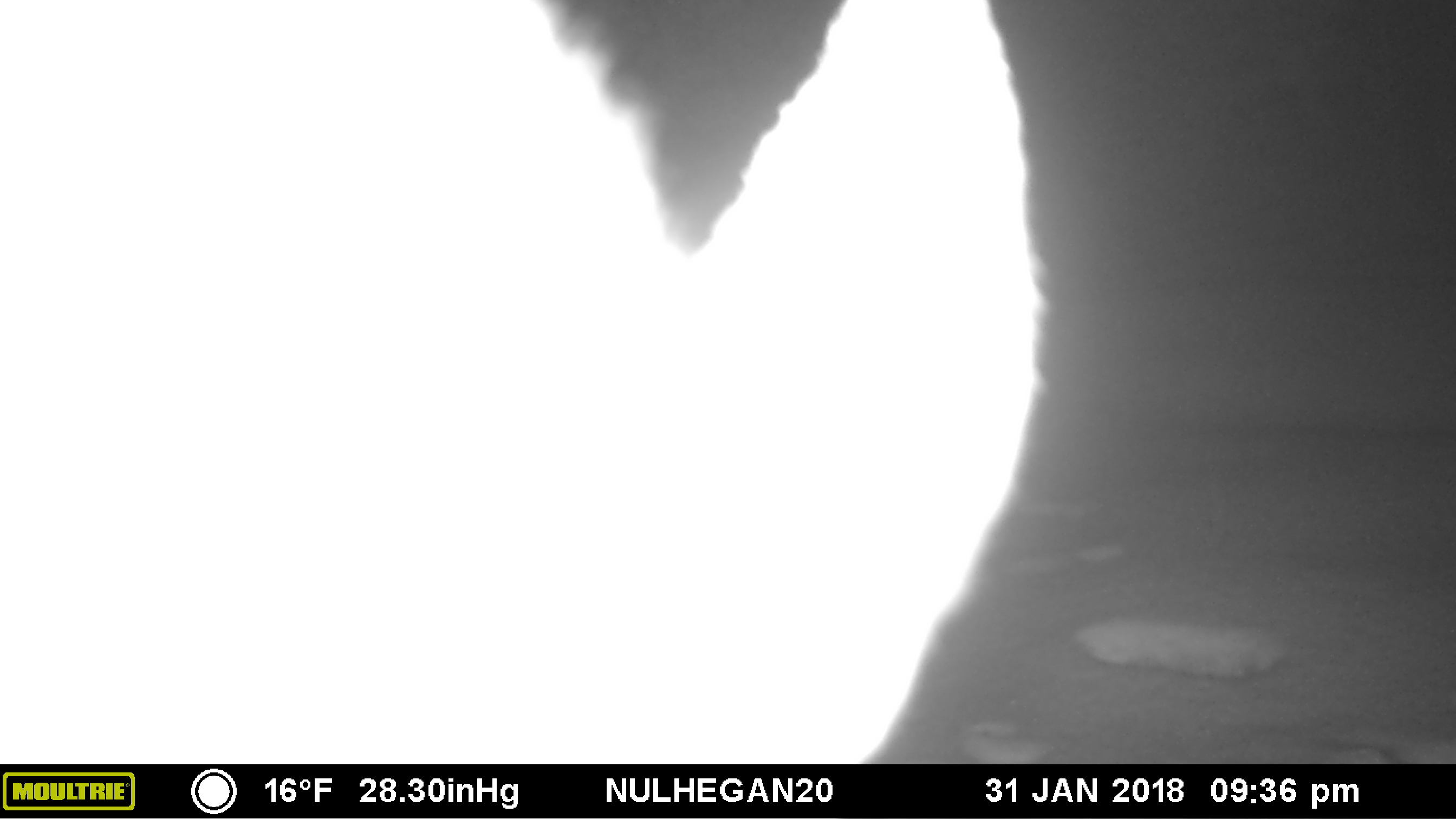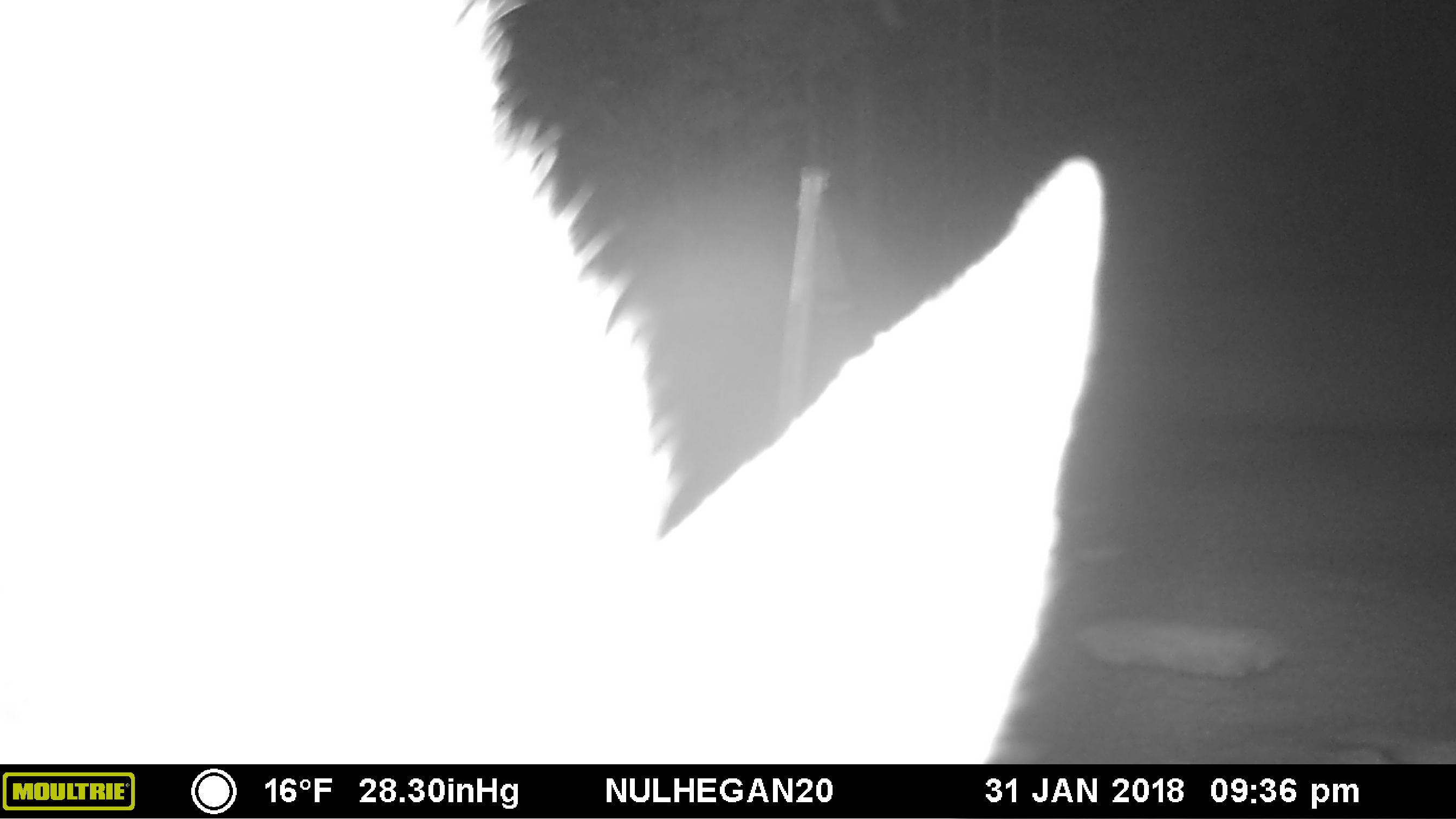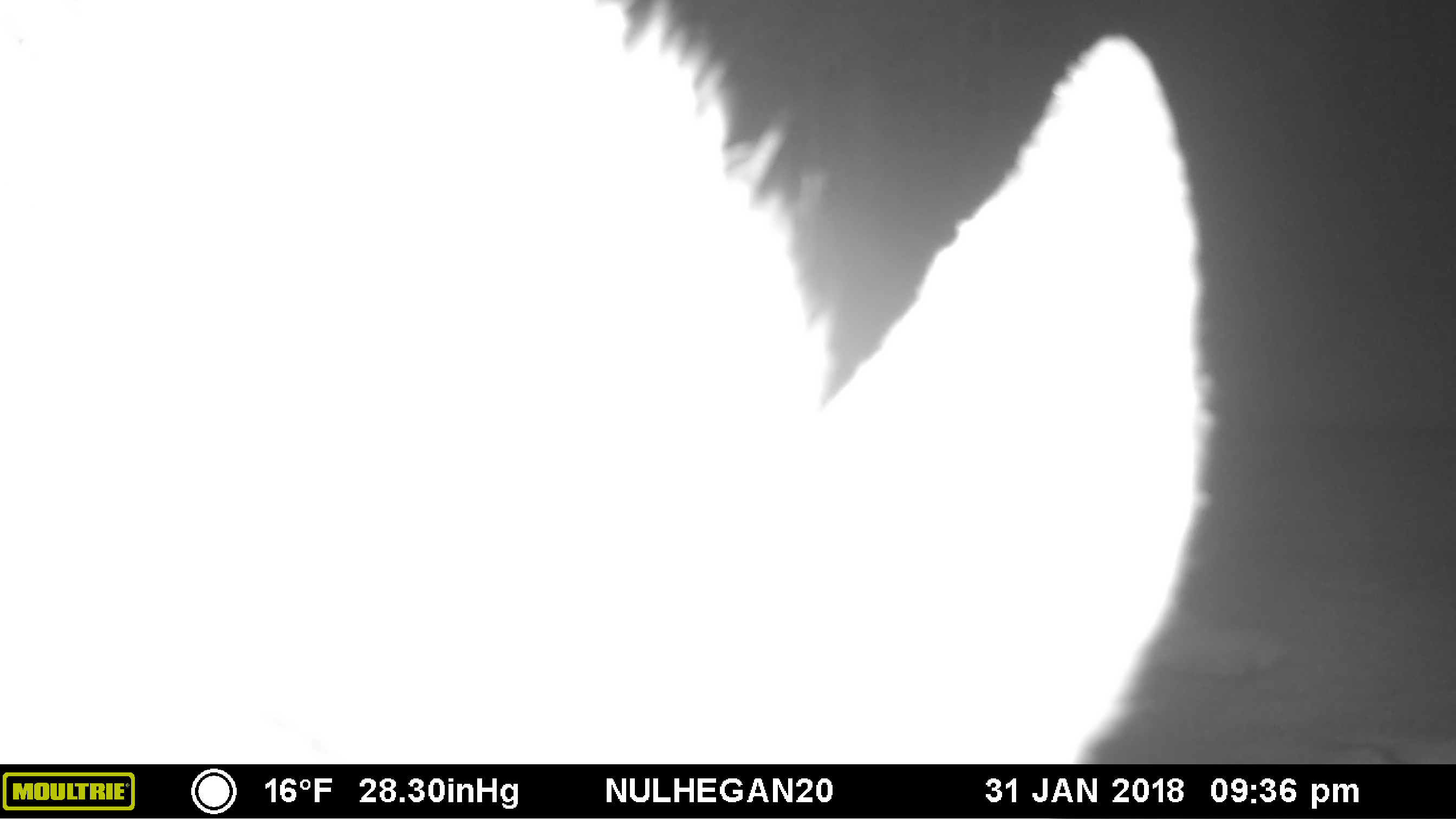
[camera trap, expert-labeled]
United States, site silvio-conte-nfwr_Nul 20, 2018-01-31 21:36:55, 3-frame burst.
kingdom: Animalia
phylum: Chordata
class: Mammalia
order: Artiodactyla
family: Cervidae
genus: Alces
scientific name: Alces alces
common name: moose